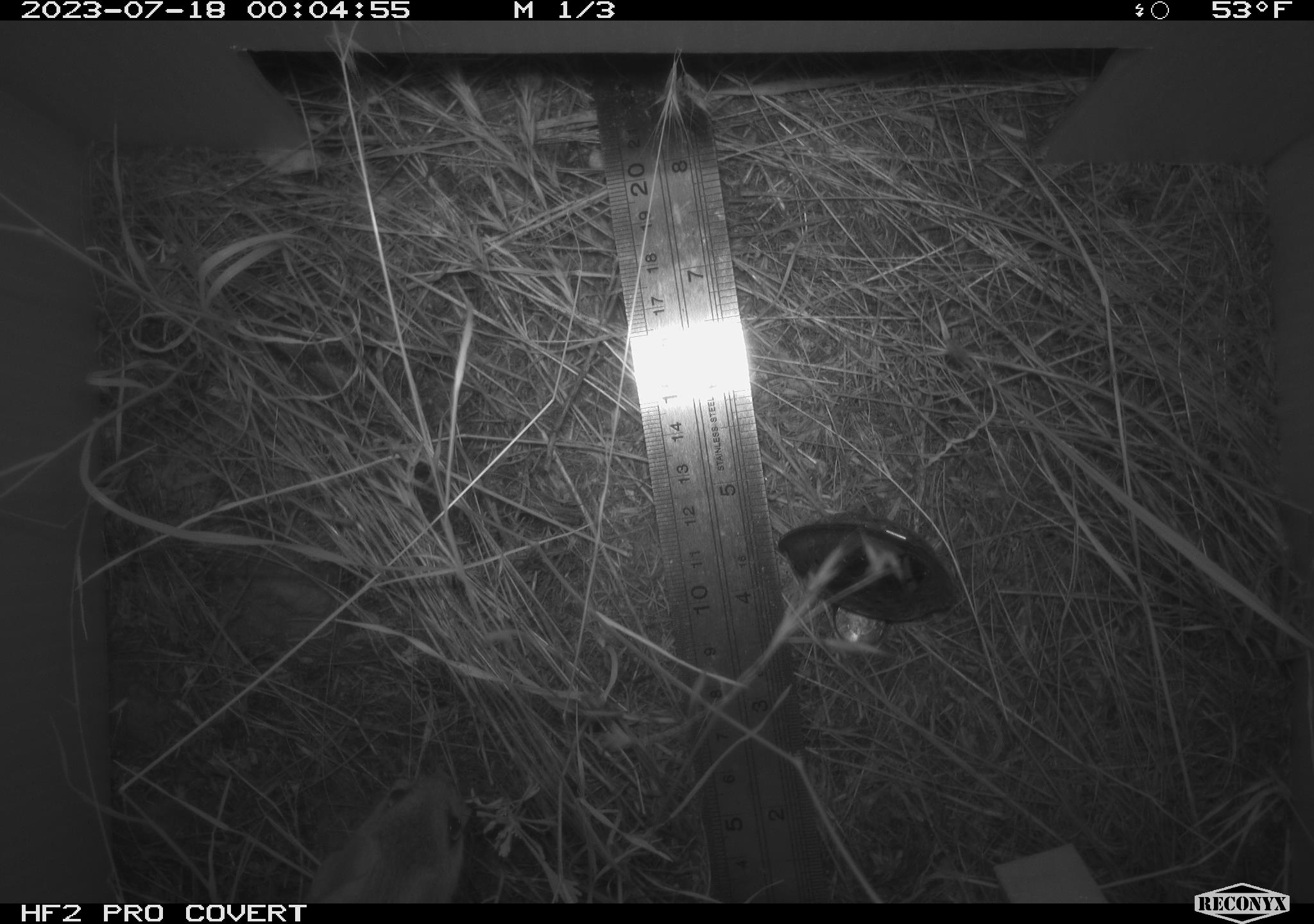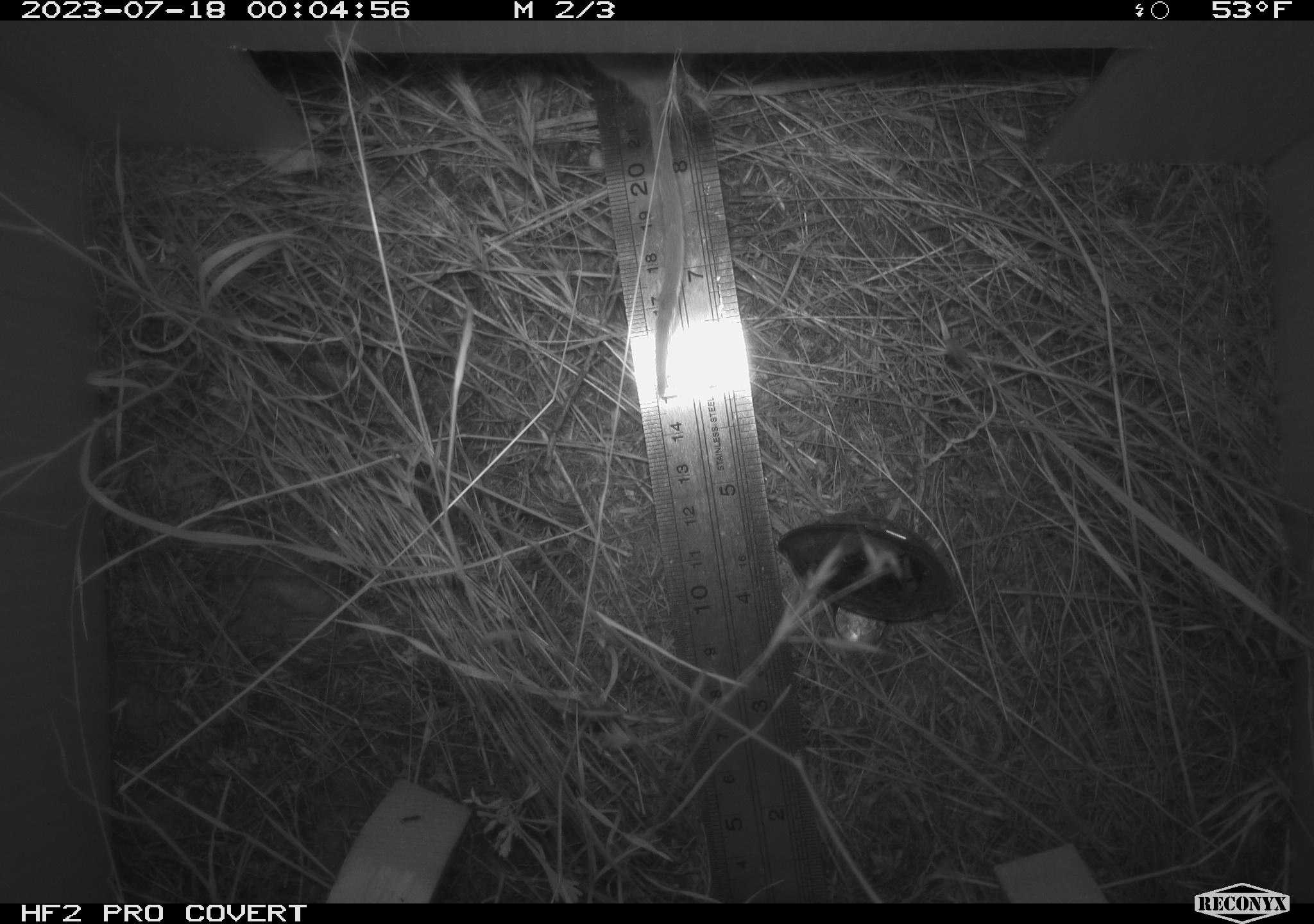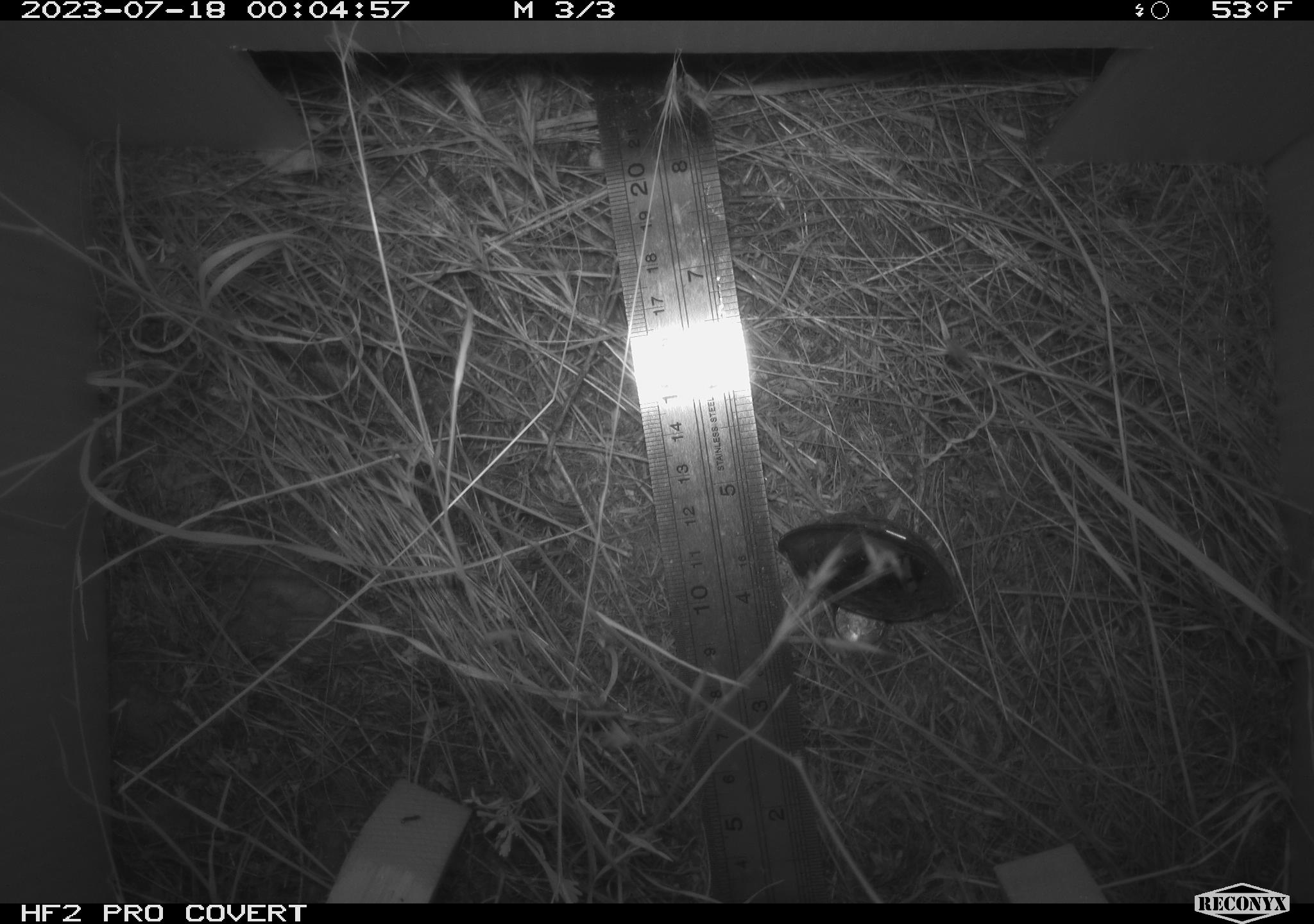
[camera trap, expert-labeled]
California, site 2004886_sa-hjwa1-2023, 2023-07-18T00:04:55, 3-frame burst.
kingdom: Animalia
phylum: Chordata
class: Mammalia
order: Rodentia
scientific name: Rodentia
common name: mouse species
Mouse species (Rodentia).